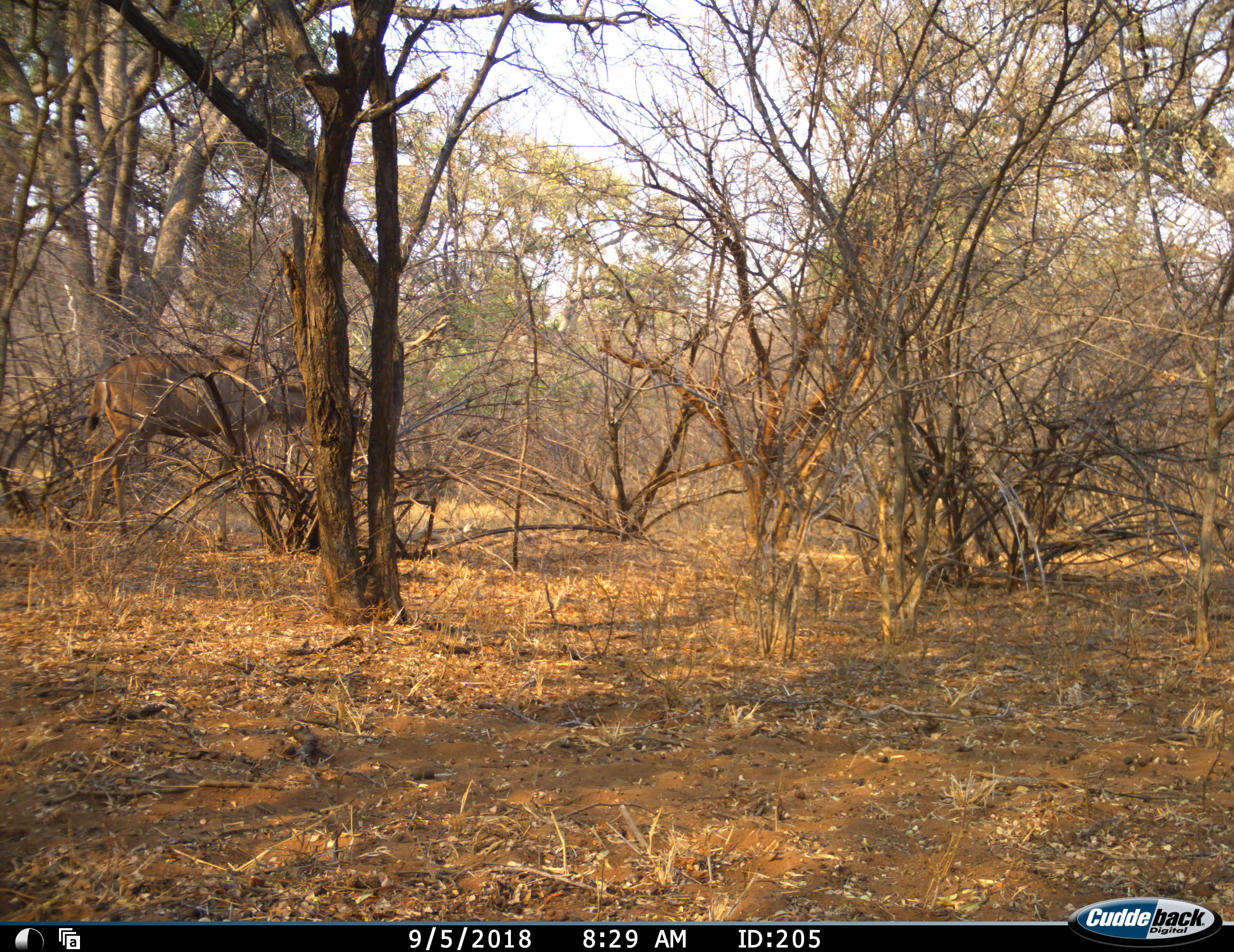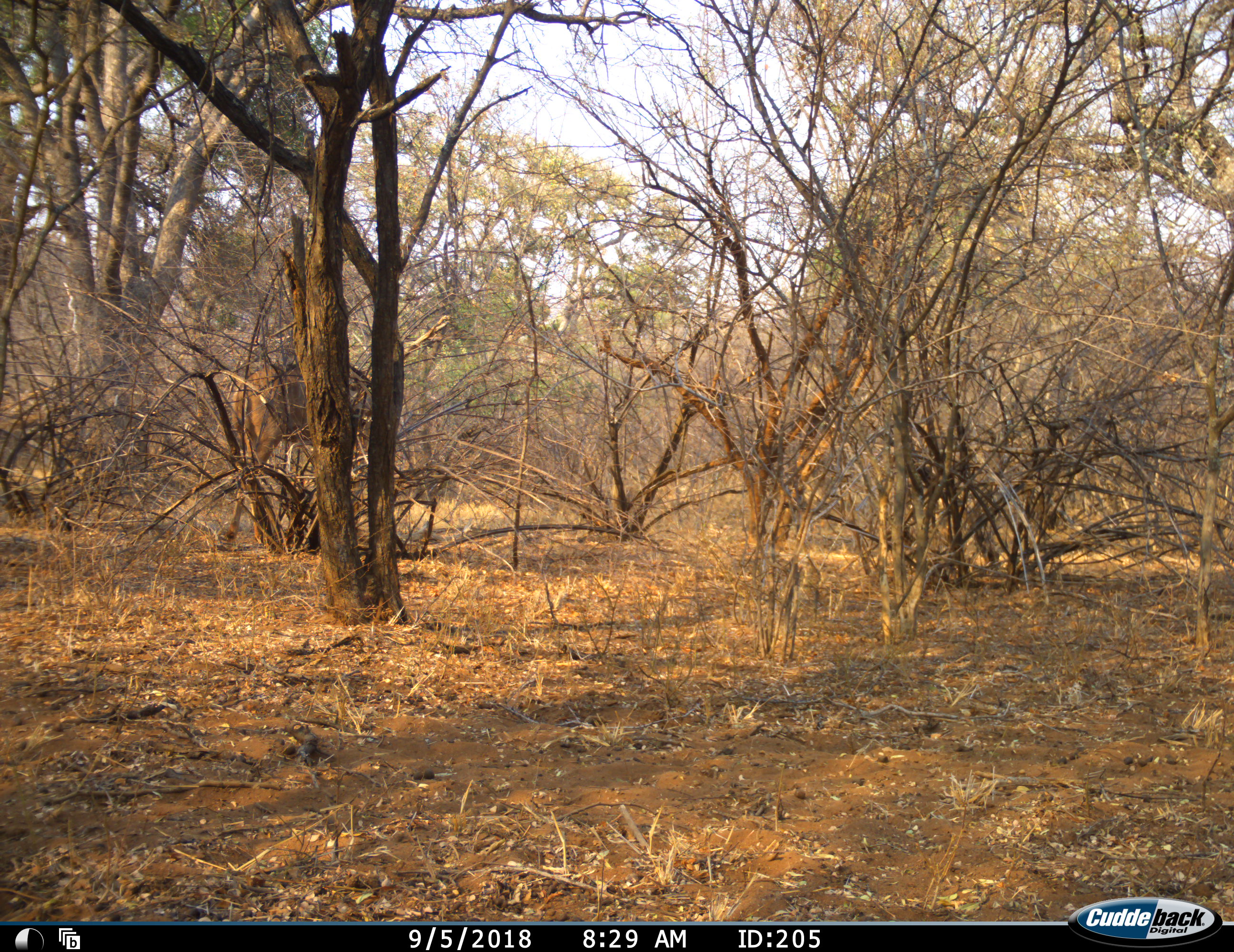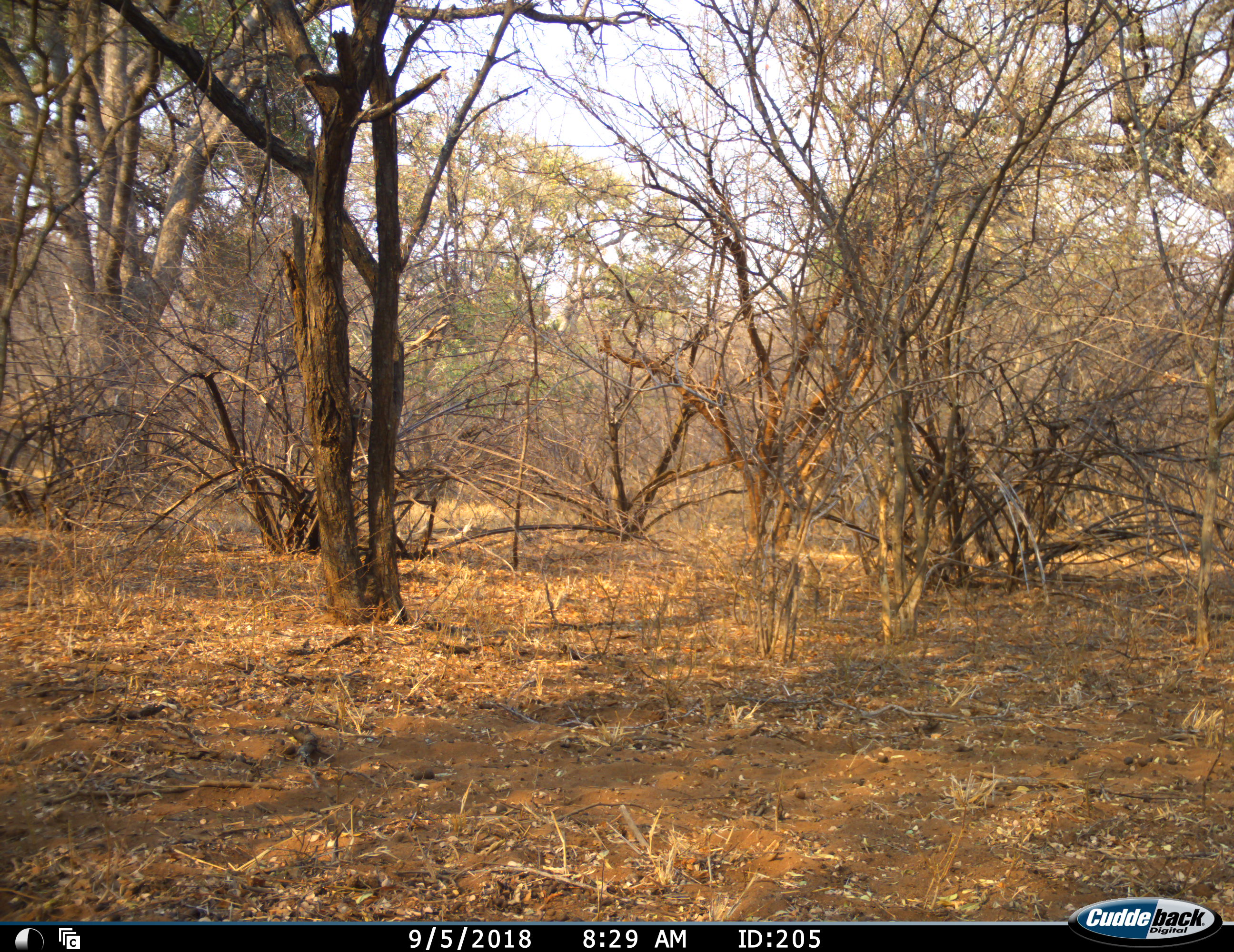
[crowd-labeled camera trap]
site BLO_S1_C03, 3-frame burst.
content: unidentified animal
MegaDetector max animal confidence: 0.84